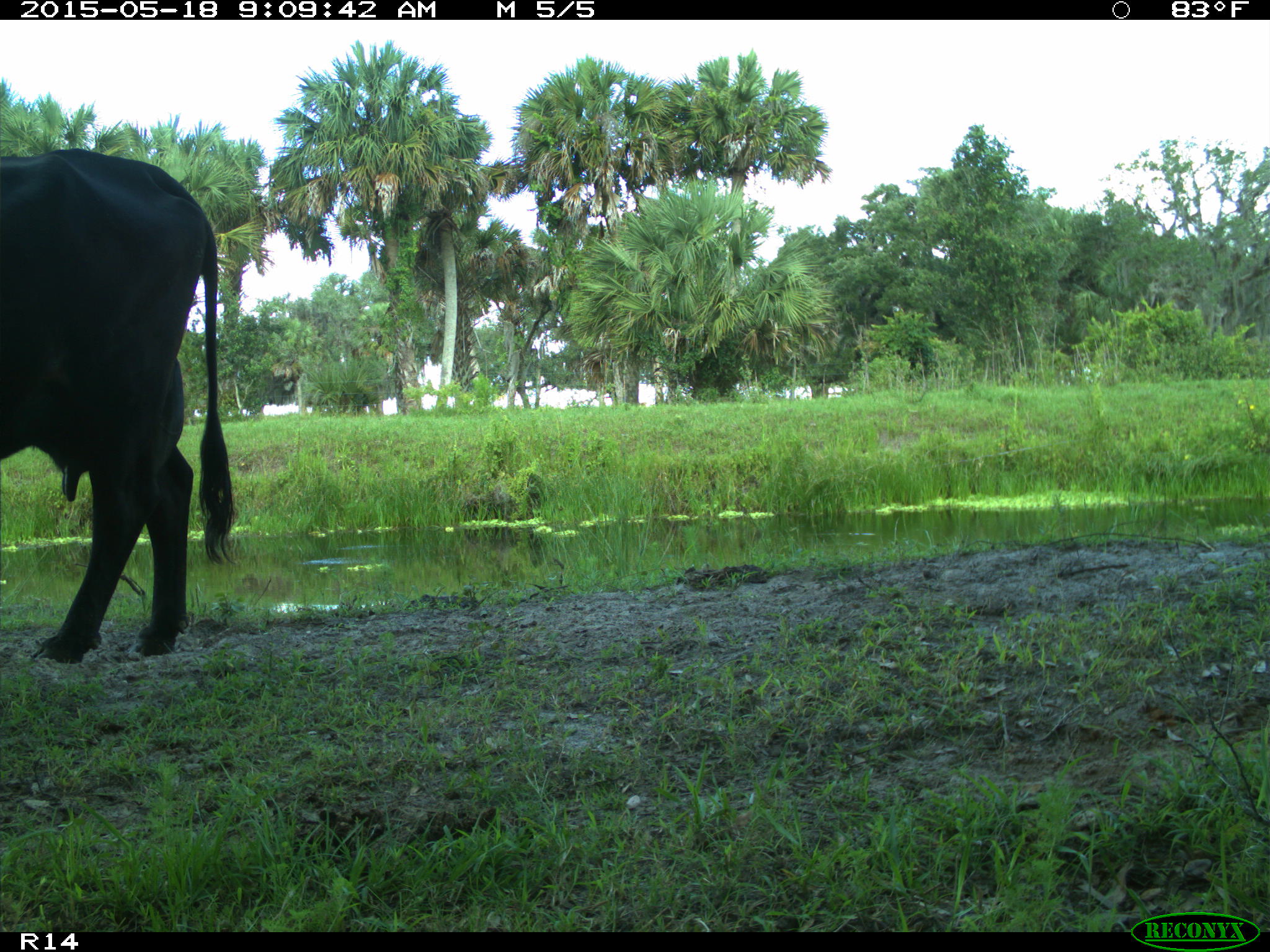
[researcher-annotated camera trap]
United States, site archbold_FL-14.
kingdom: Animalia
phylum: Chordata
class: Mammalia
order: Artiodactyla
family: Bovidae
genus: Bos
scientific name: Bos taurus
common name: domestic cow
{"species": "Bos taurus (domestic cow)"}